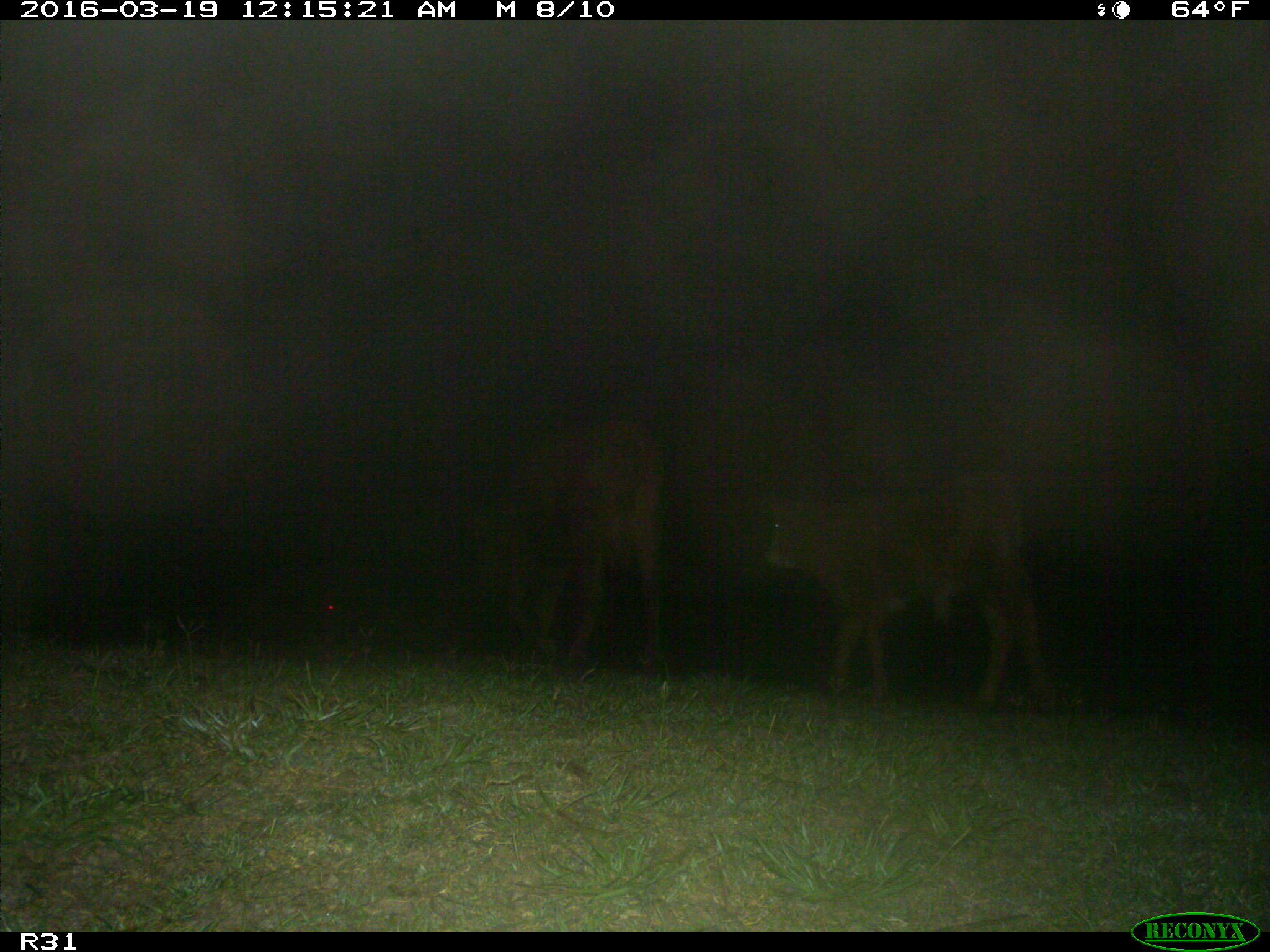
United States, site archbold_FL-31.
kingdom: Animalia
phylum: Chordata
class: Mammalia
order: Artiodactyla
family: Bovidae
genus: Bos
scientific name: Bos taurus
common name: domestic cow